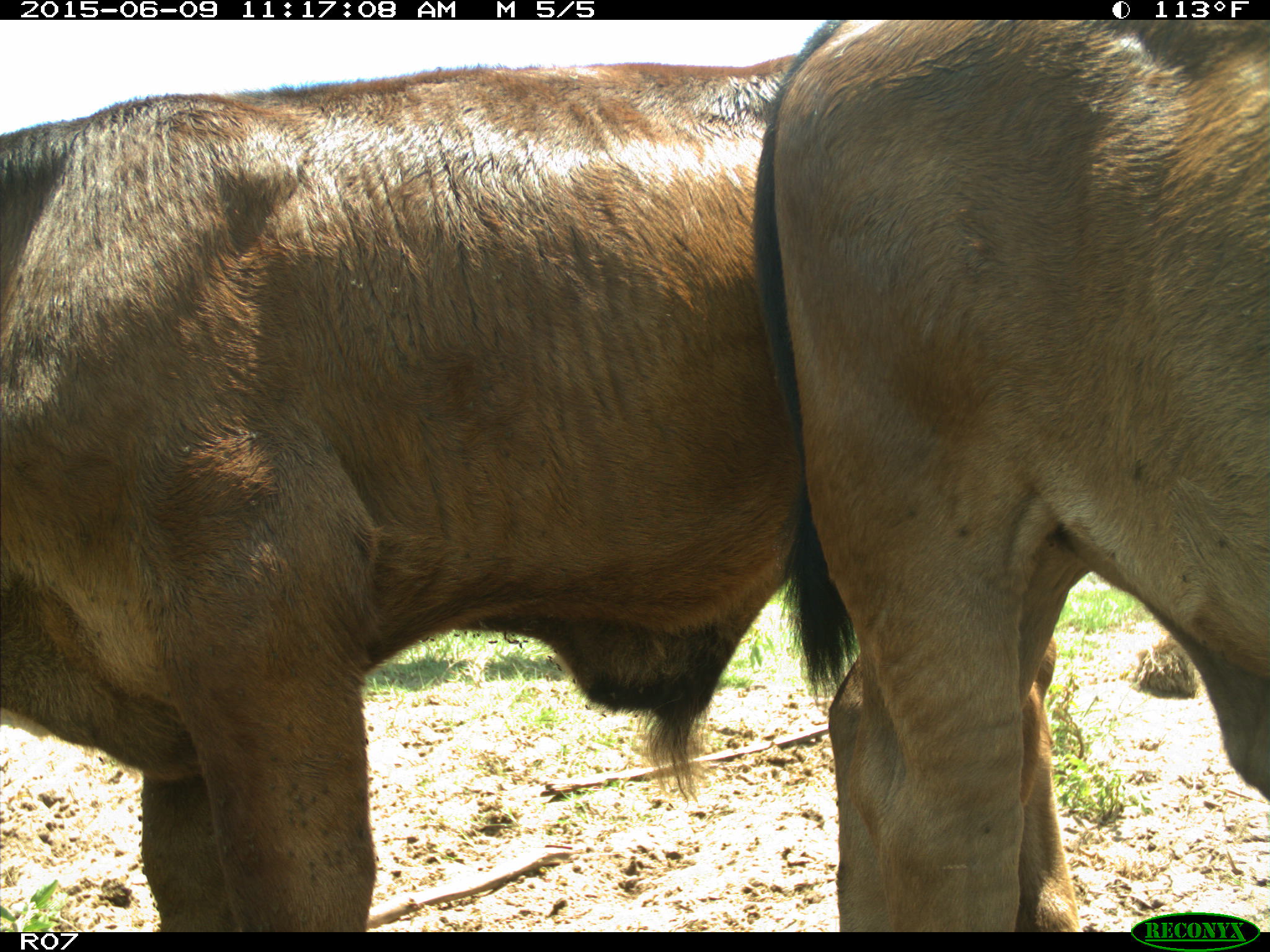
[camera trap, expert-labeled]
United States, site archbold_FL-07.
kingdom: Animalia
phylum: Chordata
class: Mammalia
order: Artiodactyla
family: Bovidae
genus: Bos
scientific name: Bos taurus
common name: domestic cow